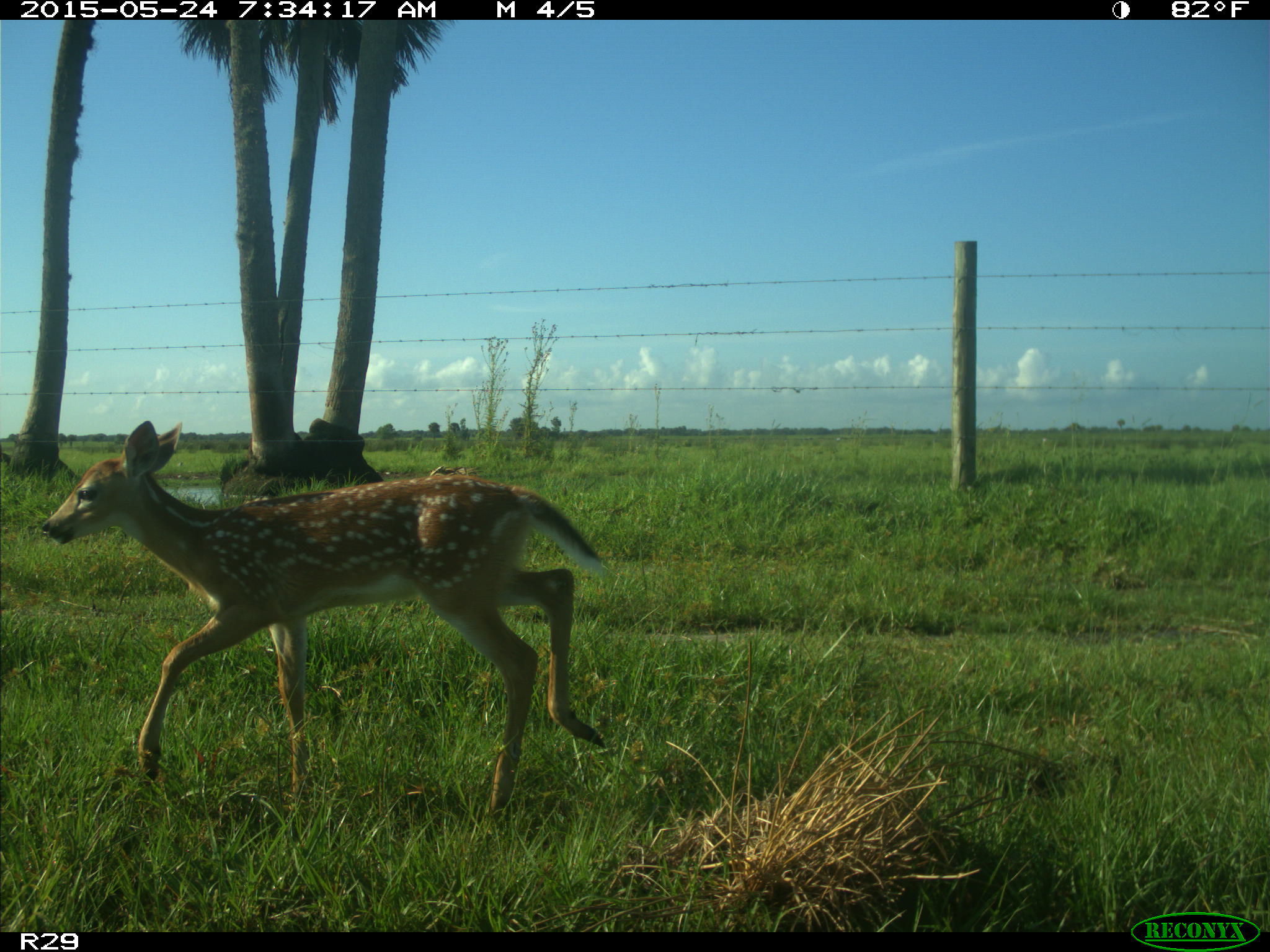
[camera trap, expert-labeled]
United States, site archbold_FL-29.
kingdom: Animalia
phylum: Chordata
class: Mammalia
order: Artiodactyla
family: Cervidae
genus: Odocoileus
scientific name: Odocoileus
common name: deer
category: unidentified deer